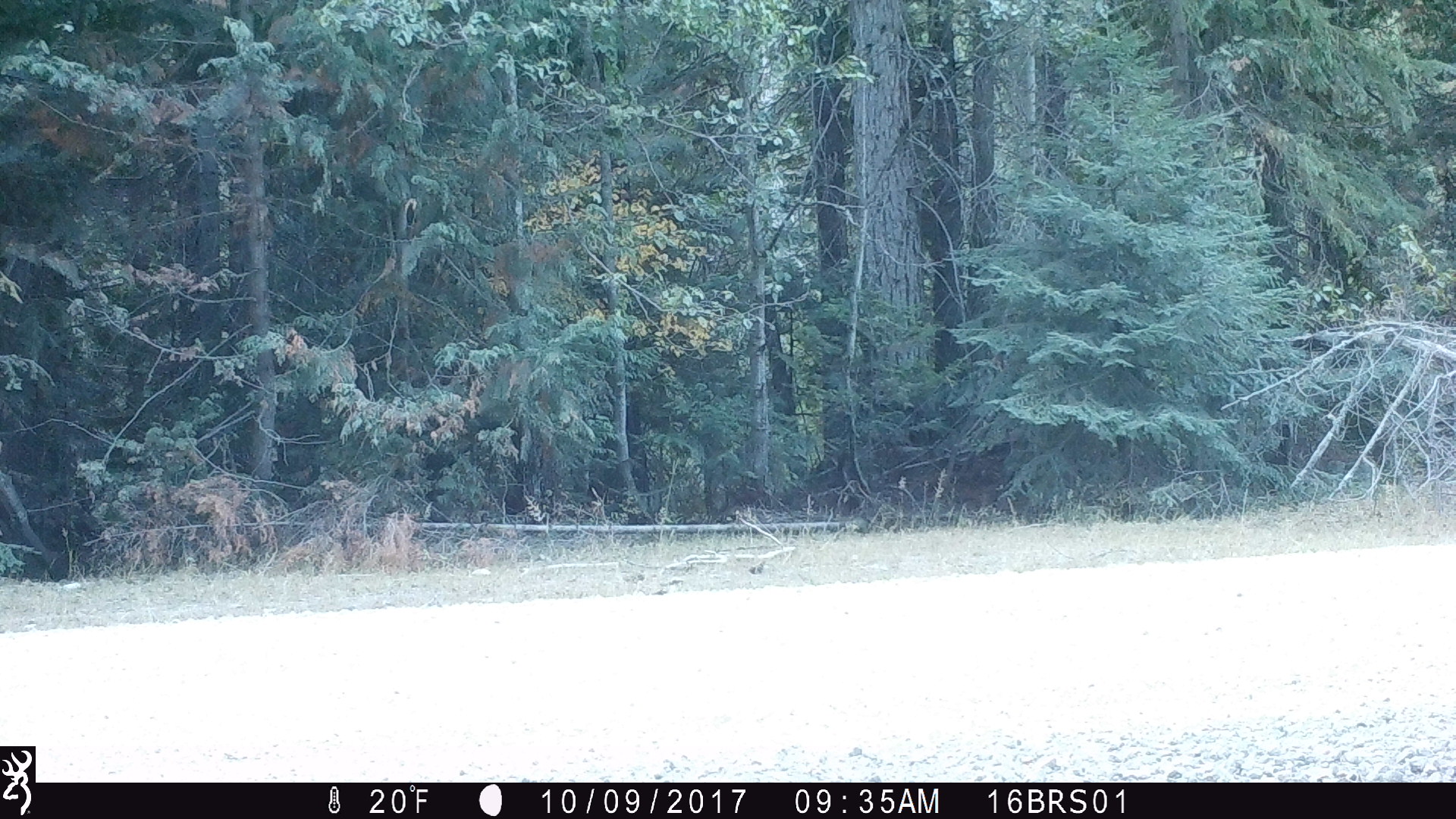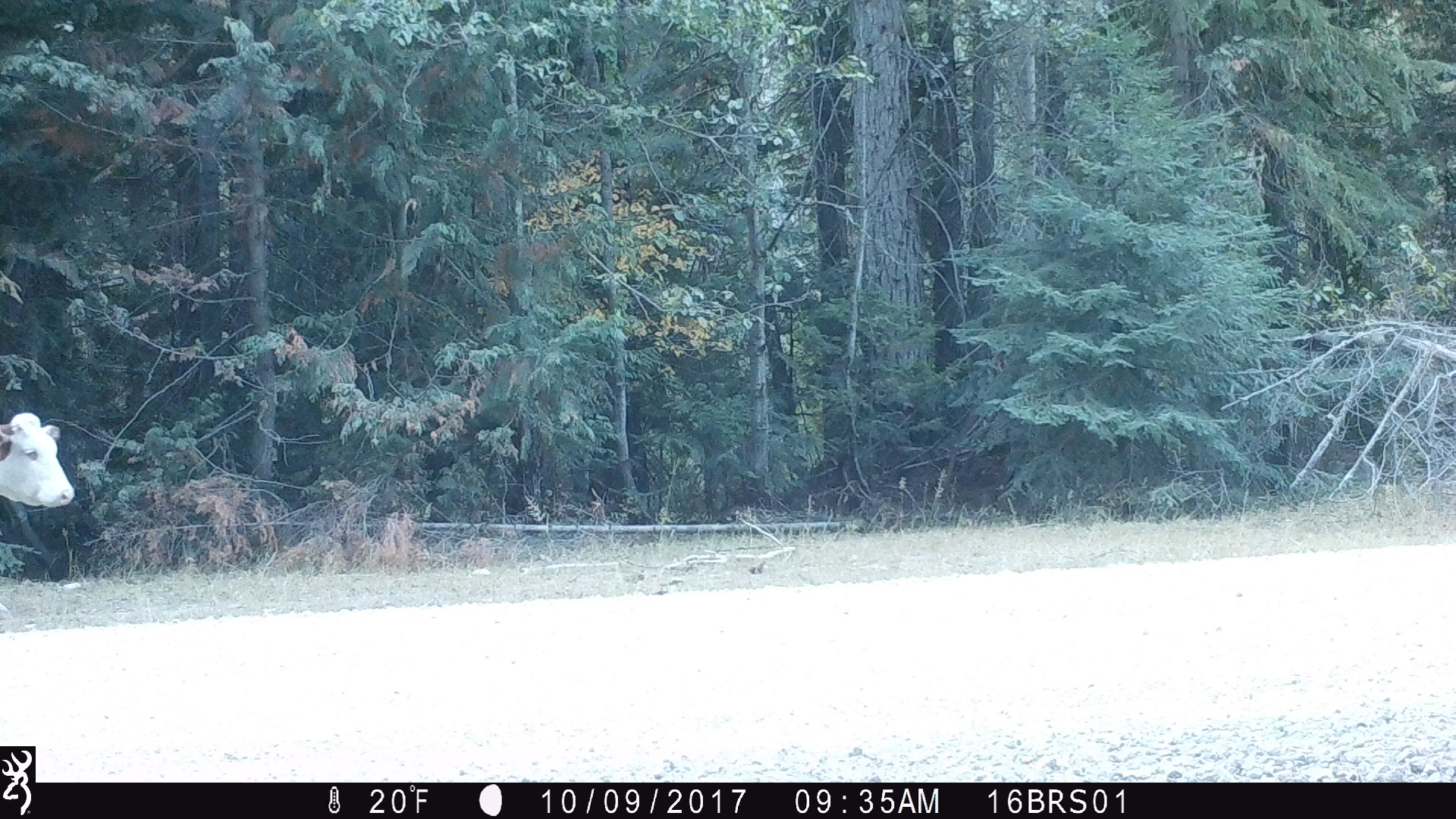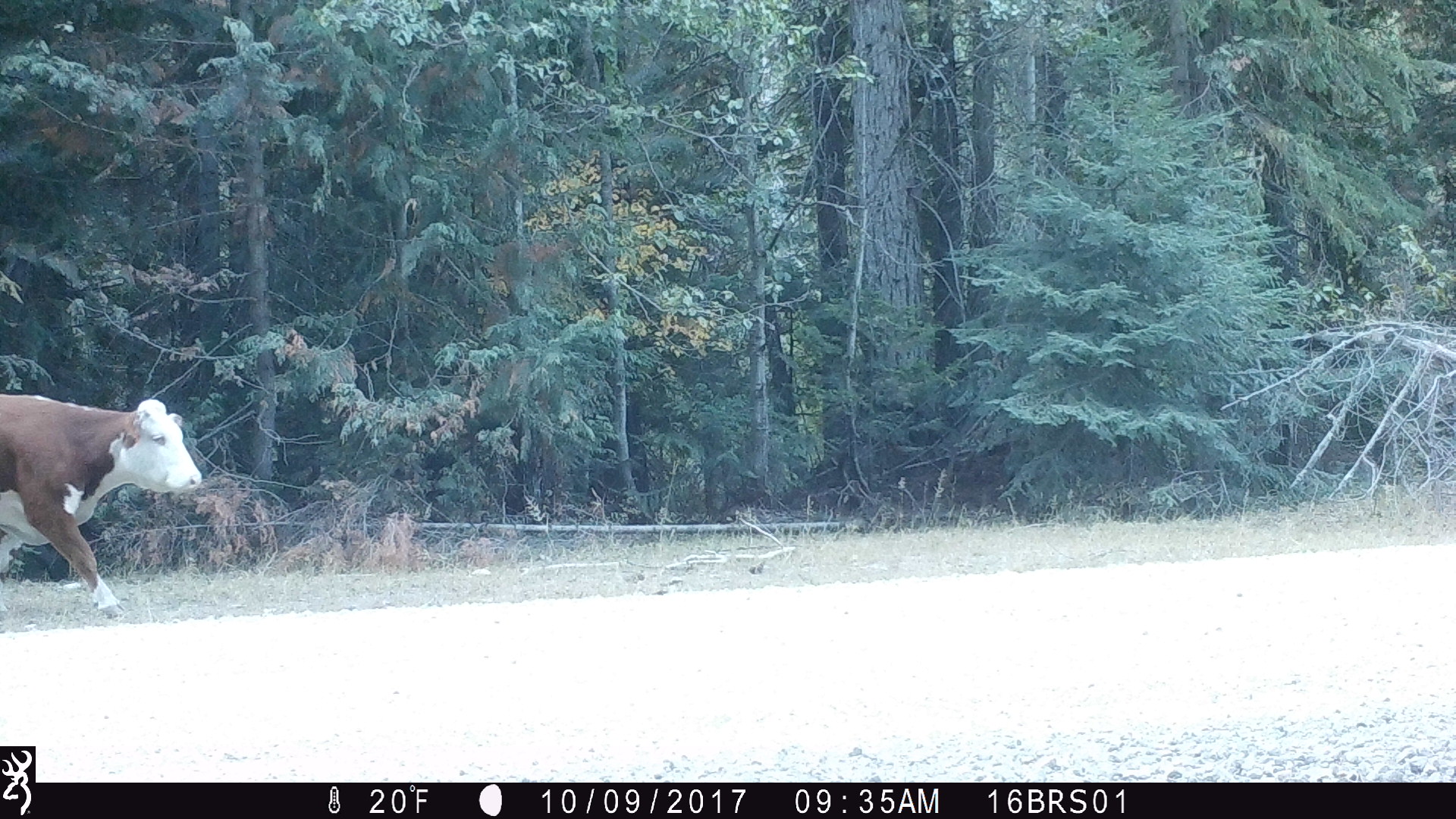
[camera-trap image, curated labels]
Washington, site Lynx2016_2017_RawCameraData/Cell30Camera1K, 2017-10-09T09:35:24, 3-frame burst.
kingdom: Animalia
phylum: Chordata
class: Mammalia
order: Artiodactyla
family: Bovidae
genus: Bos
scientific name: Bos taurus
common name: domestic cattle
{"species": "domestic cattle (Bos taurus)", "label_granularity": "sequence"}